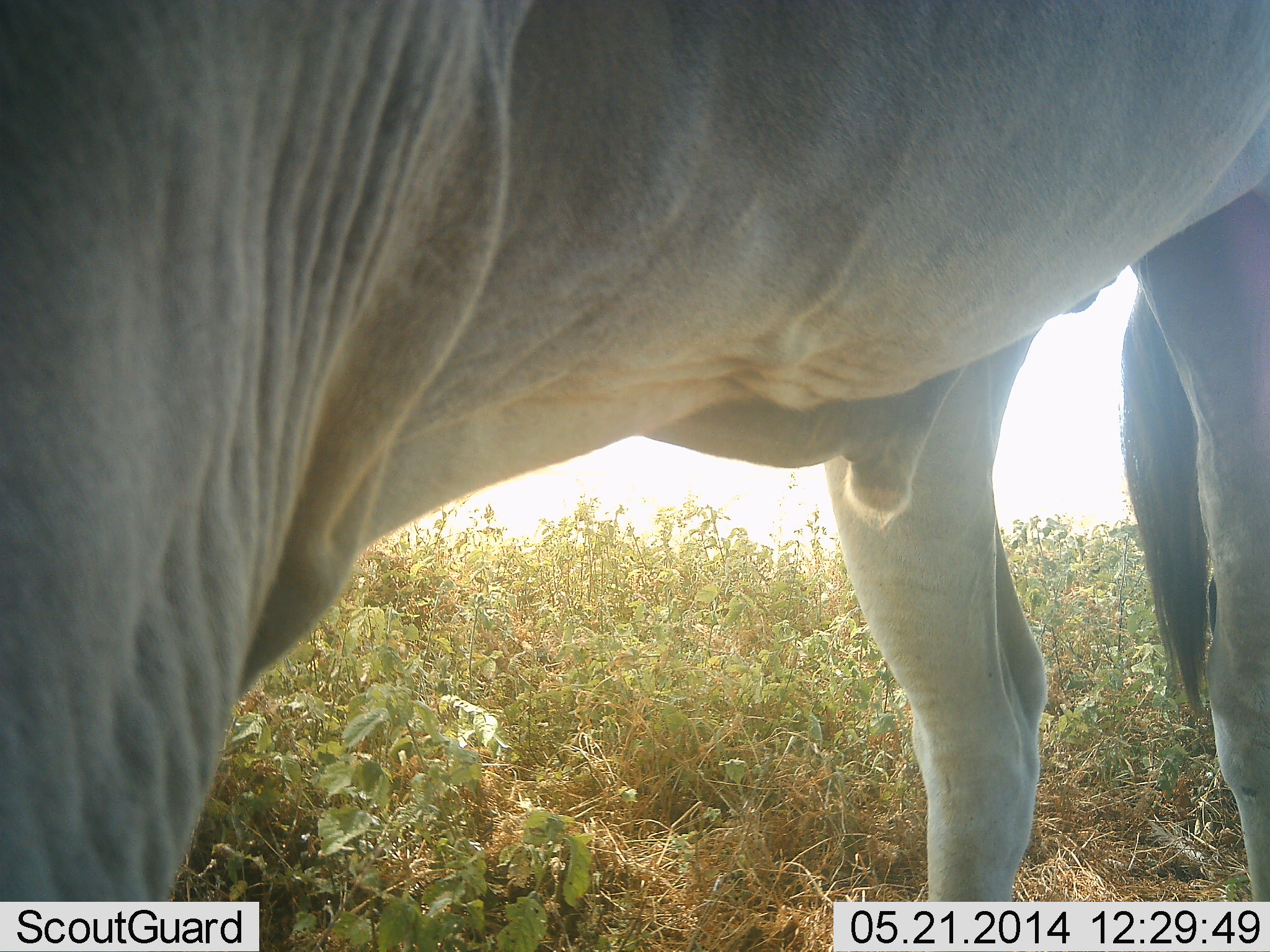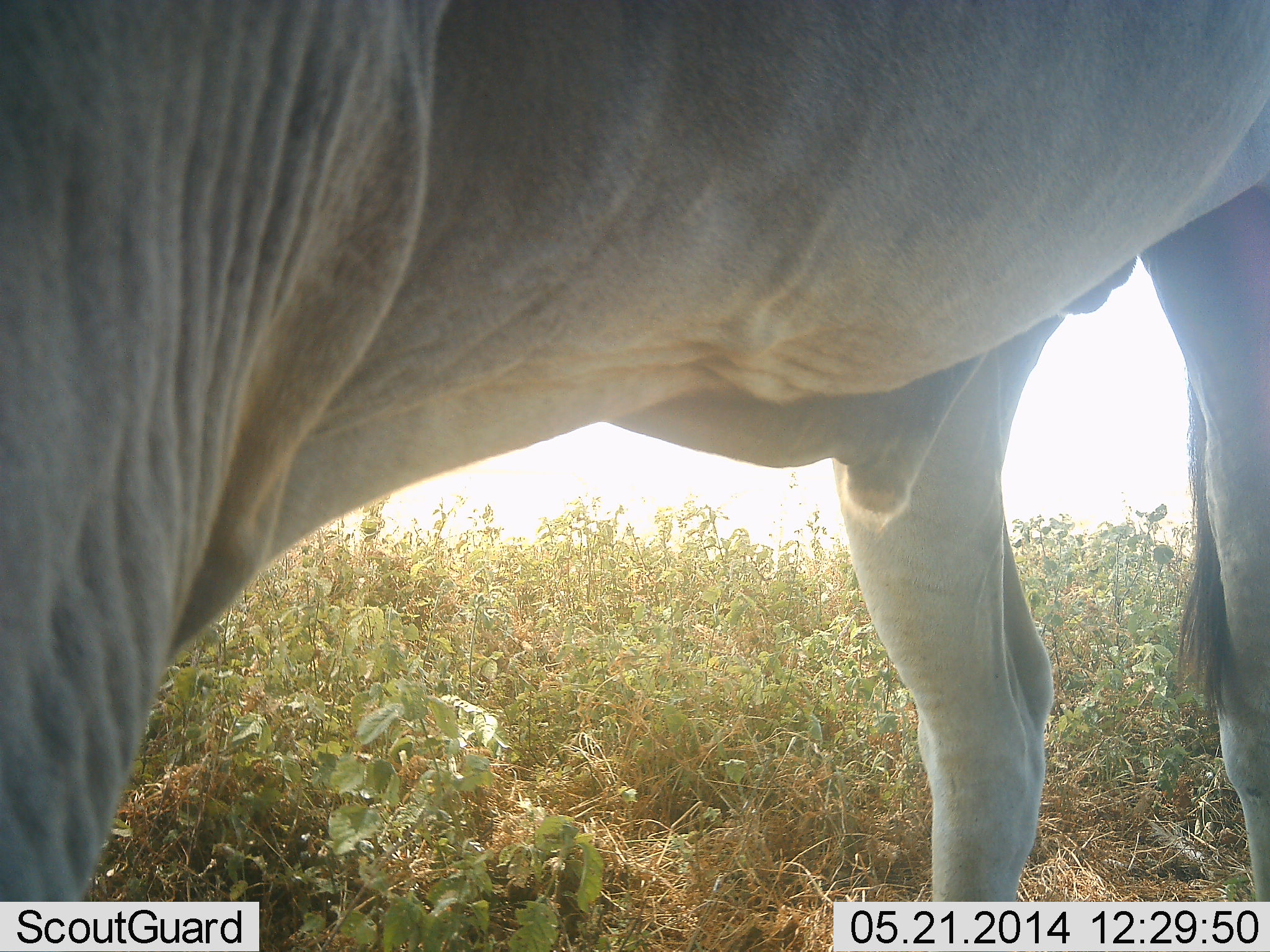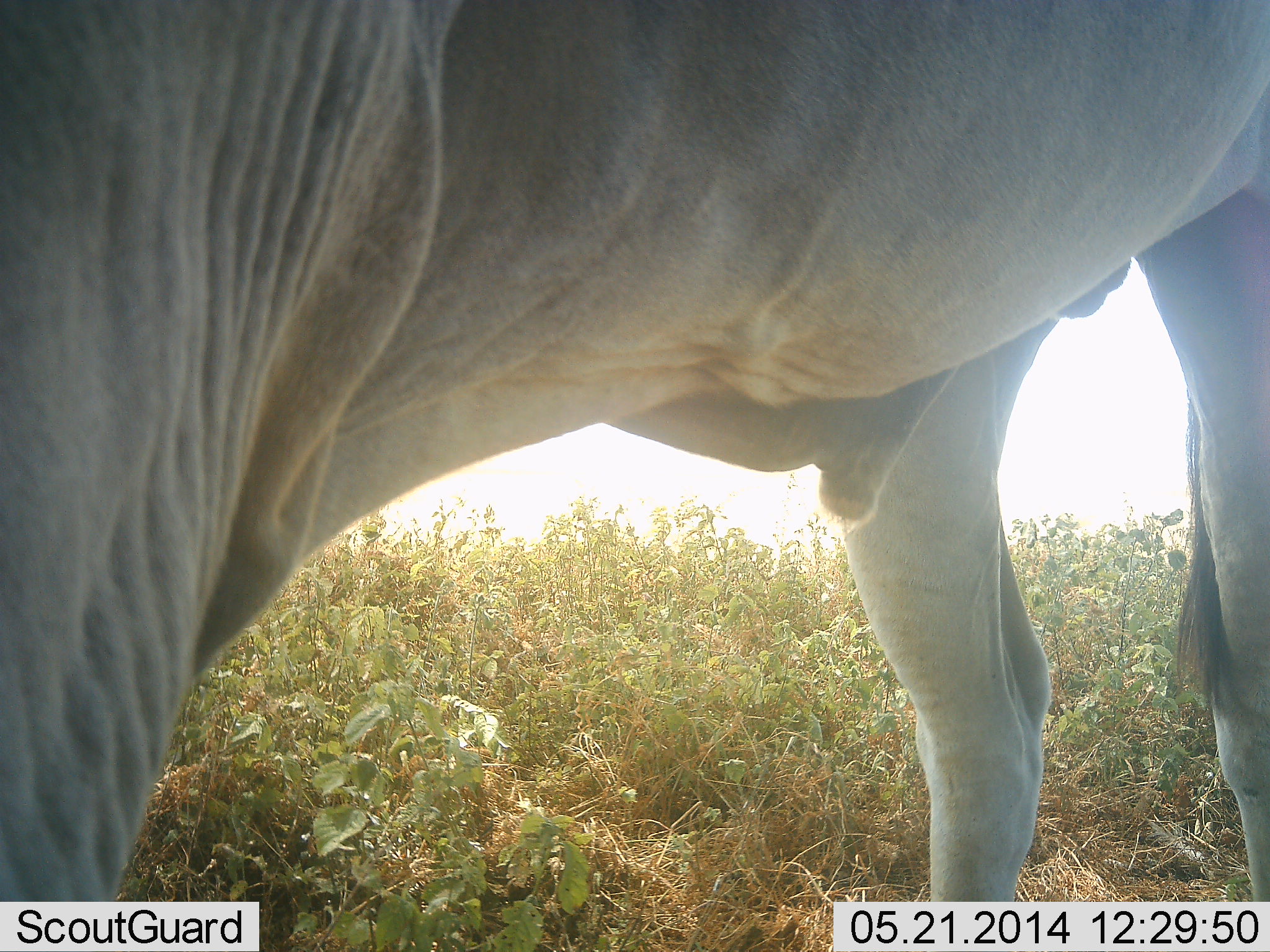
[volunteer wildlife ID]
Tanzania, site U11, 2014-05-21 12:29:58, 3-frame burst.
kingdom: Animalia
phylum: Chordata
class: Mammalia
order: Artiodactyla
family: Bovidae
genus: Tragelaphus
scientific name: Tragelaphus oryx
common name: eland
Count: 1.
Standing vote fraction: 90%.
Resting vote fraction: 0%.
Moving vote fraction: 0%.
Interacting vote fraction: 0%.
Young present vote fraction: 0%.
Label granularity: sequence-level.